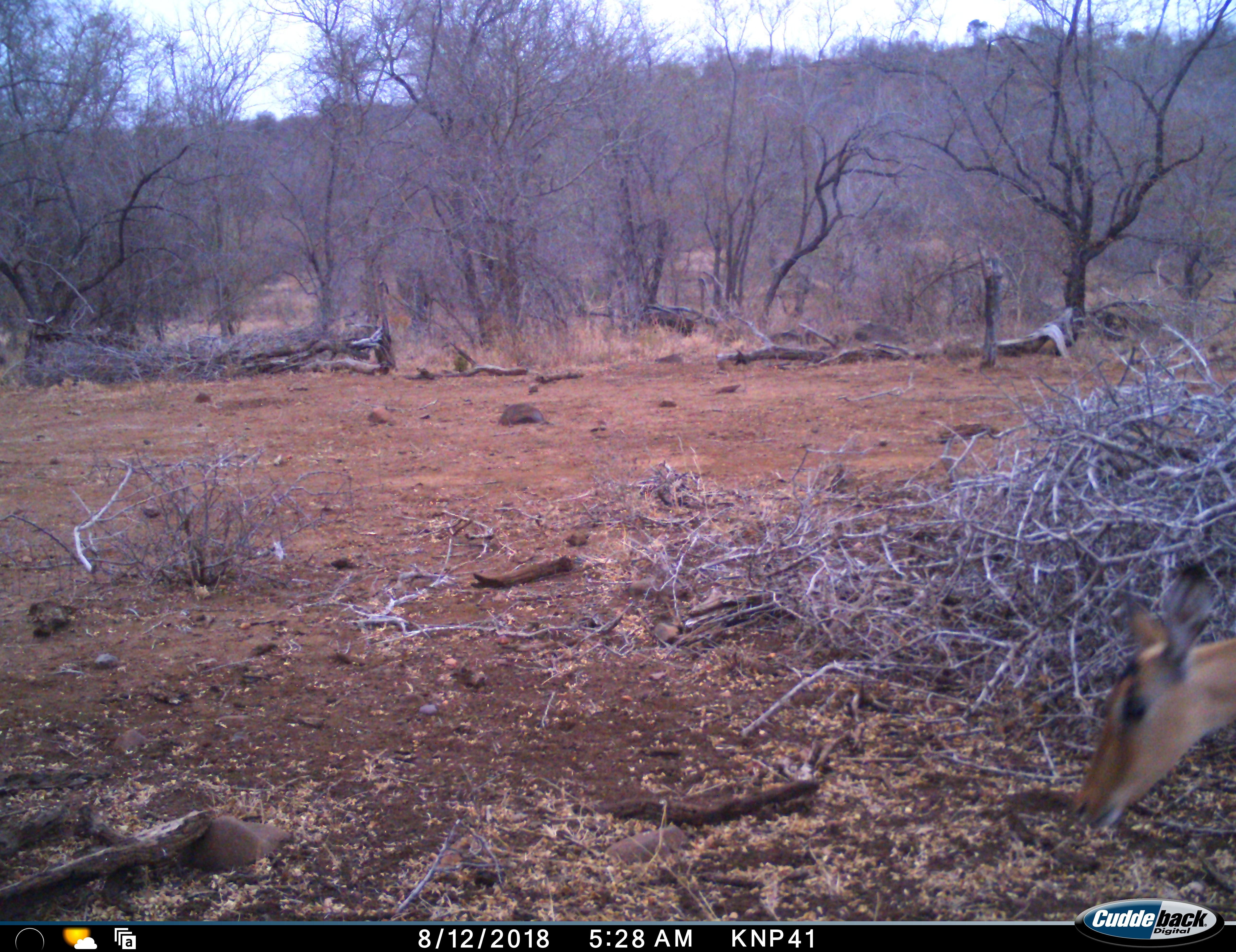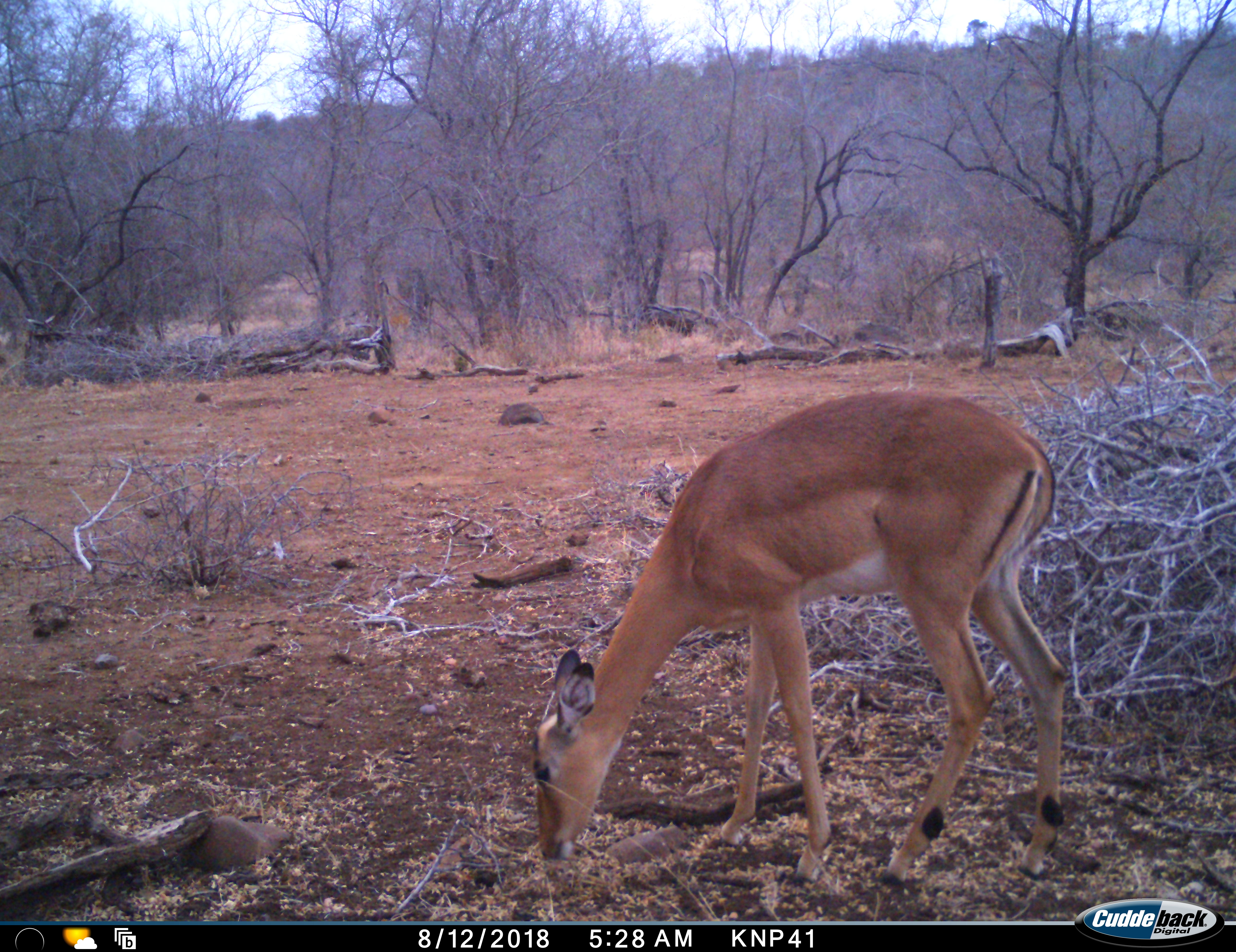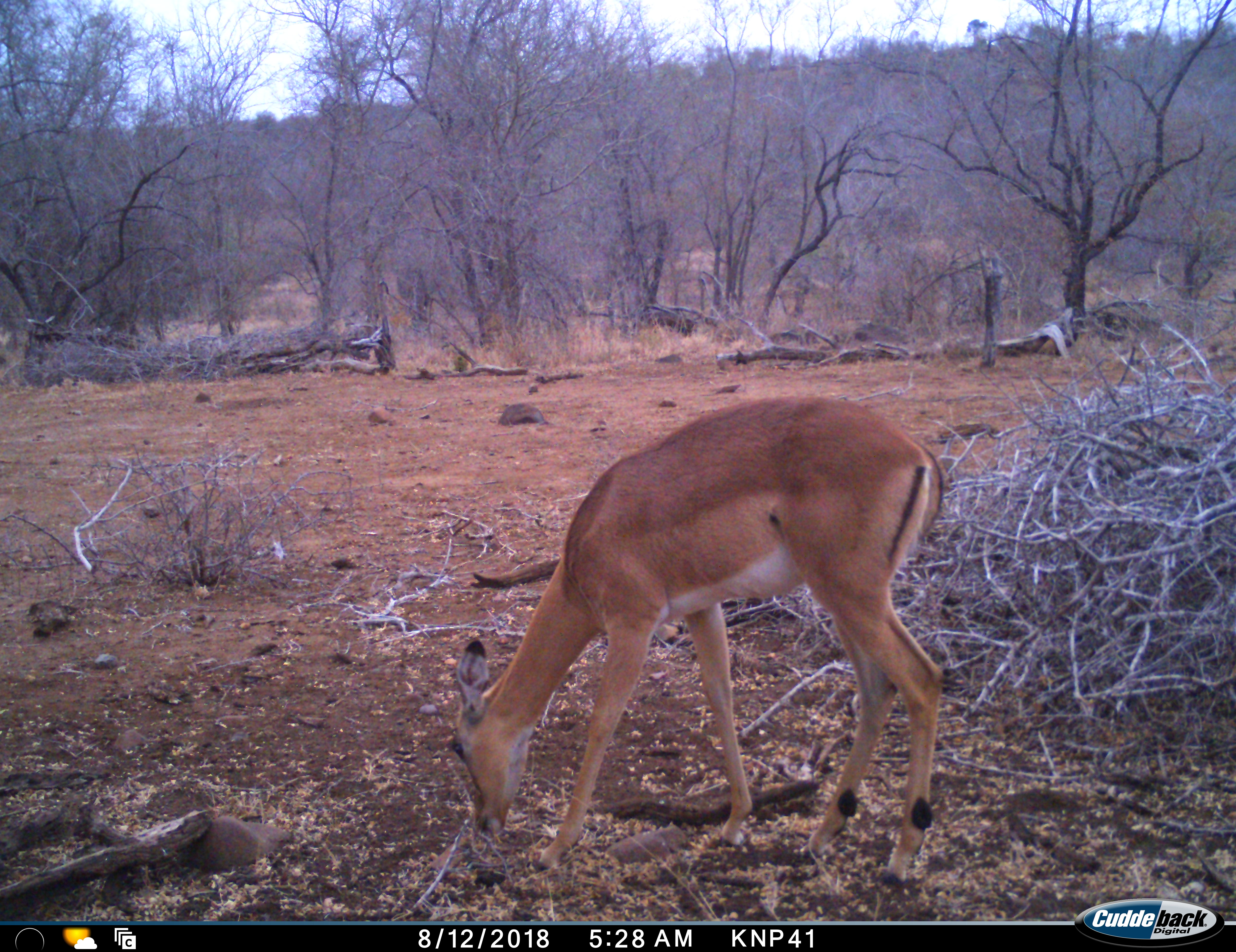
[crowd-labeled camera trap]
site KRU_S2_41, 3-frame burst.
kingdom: Animalia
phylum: Chordata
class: Mammalia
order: Artiodactyla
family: Bovidae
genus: Aepyceros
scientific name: Aepyceros melampus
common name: impala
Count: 1.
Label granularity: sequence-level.